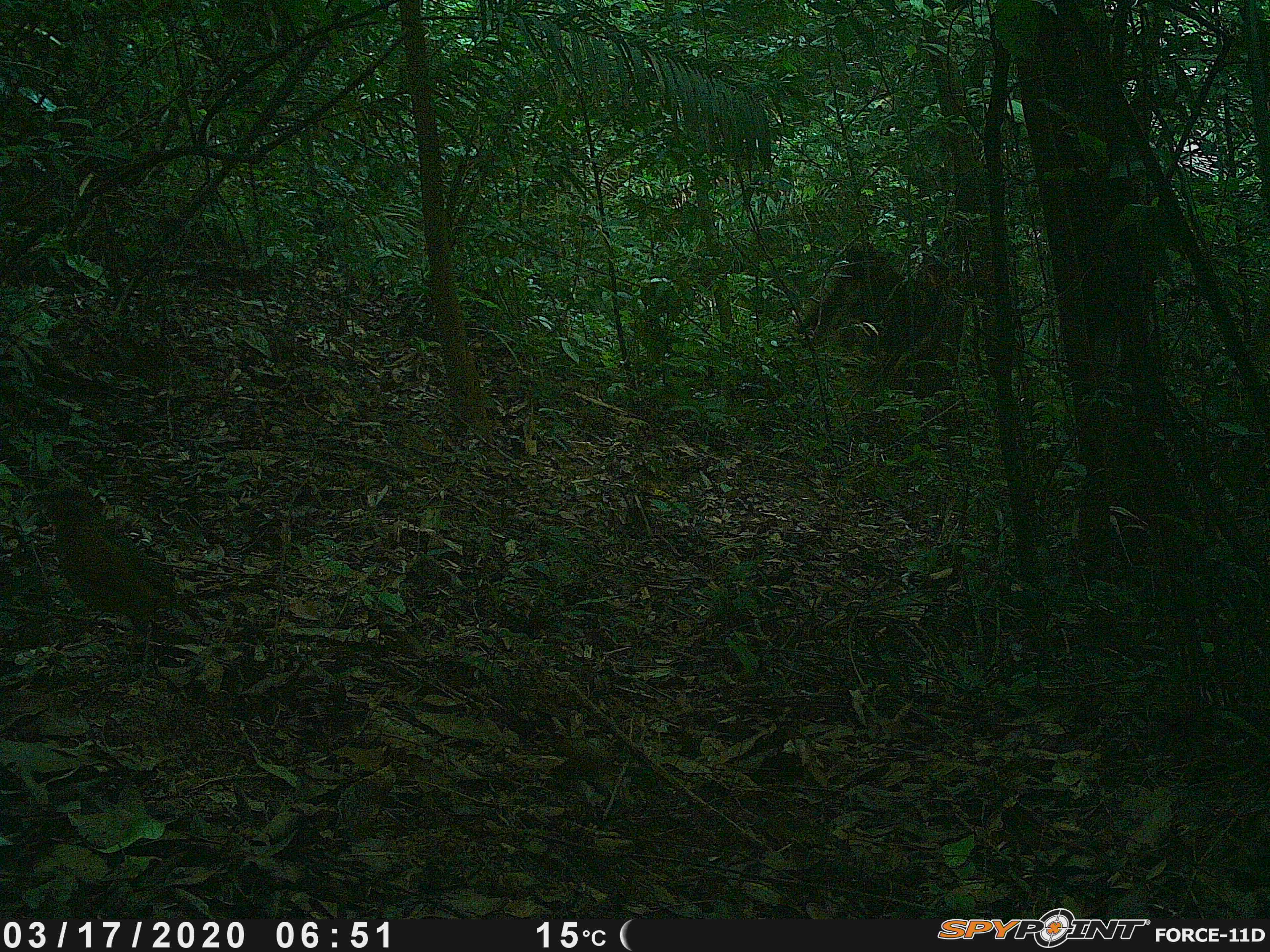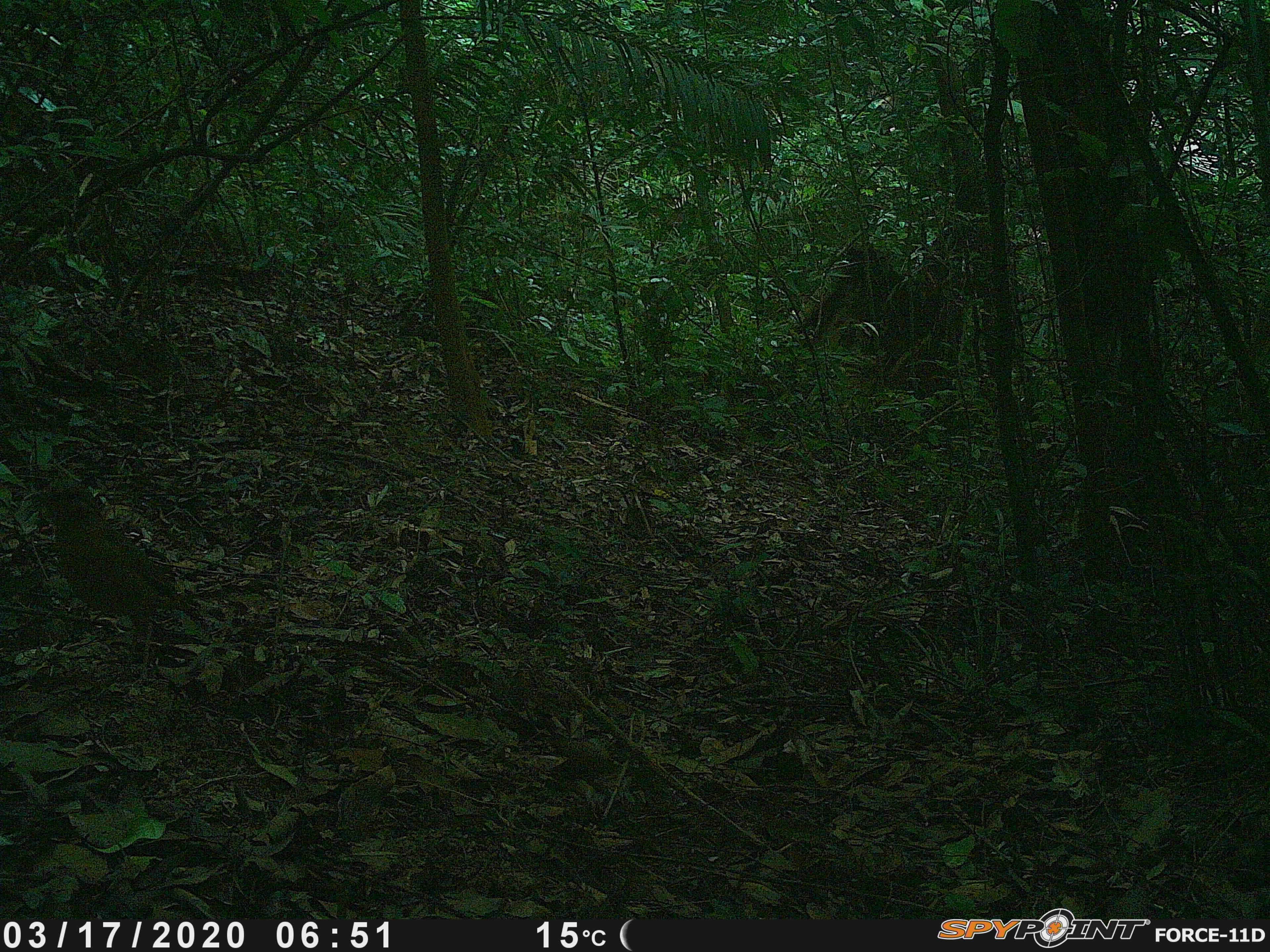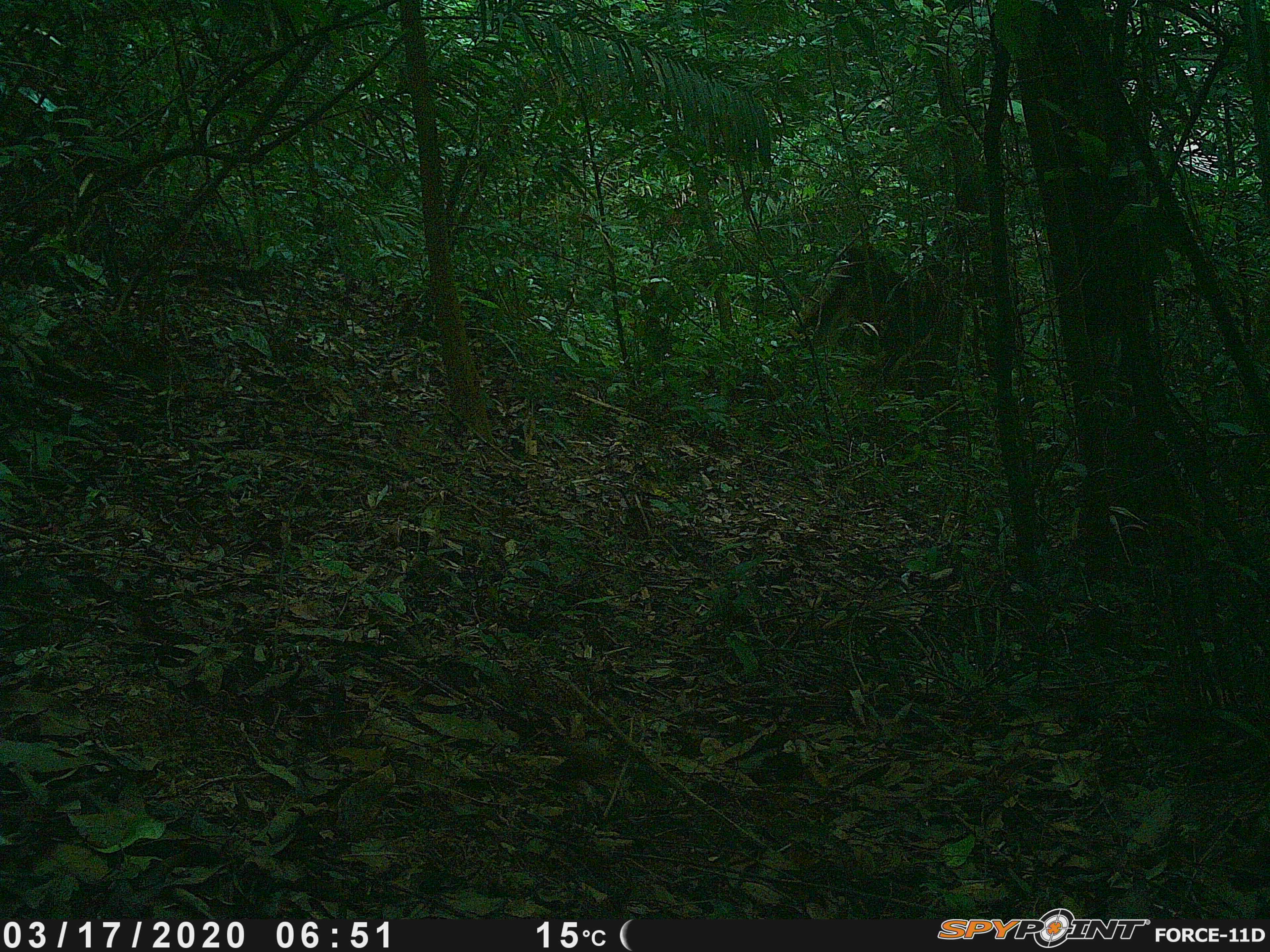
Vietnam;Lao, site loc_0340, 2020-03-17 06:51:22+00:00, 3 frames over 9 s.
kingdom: Animalia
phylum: Chordata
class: Aves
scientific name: Aves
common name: bird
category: unidentified bird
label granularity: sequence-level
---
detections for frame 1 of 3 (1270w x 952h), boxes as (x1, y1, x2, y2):
unidentified bird: (22, 476, 201, 658)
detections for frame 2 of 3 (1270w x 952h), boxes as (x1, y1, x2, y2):
unidentified bird: (32, 486, 191, 689)